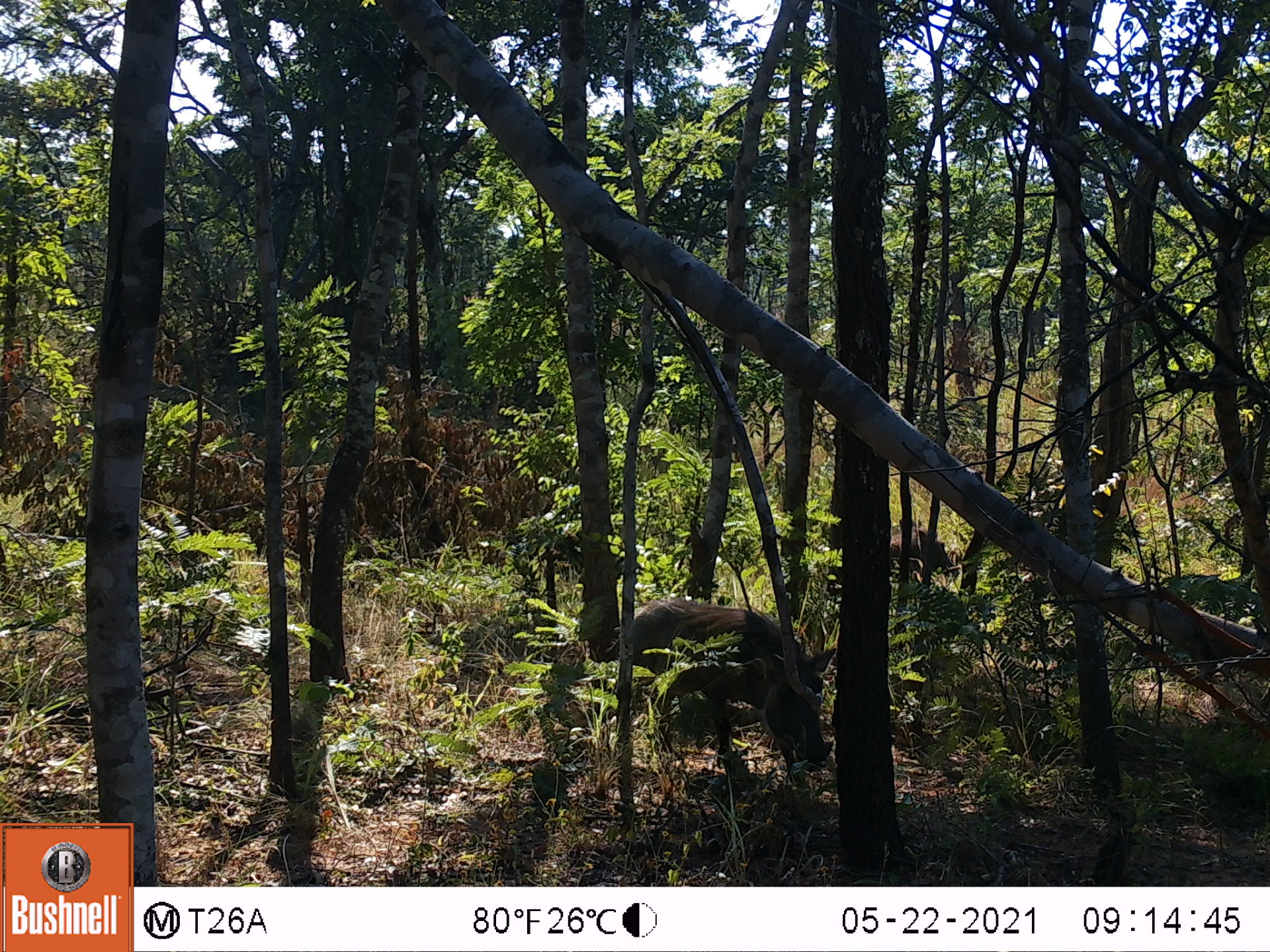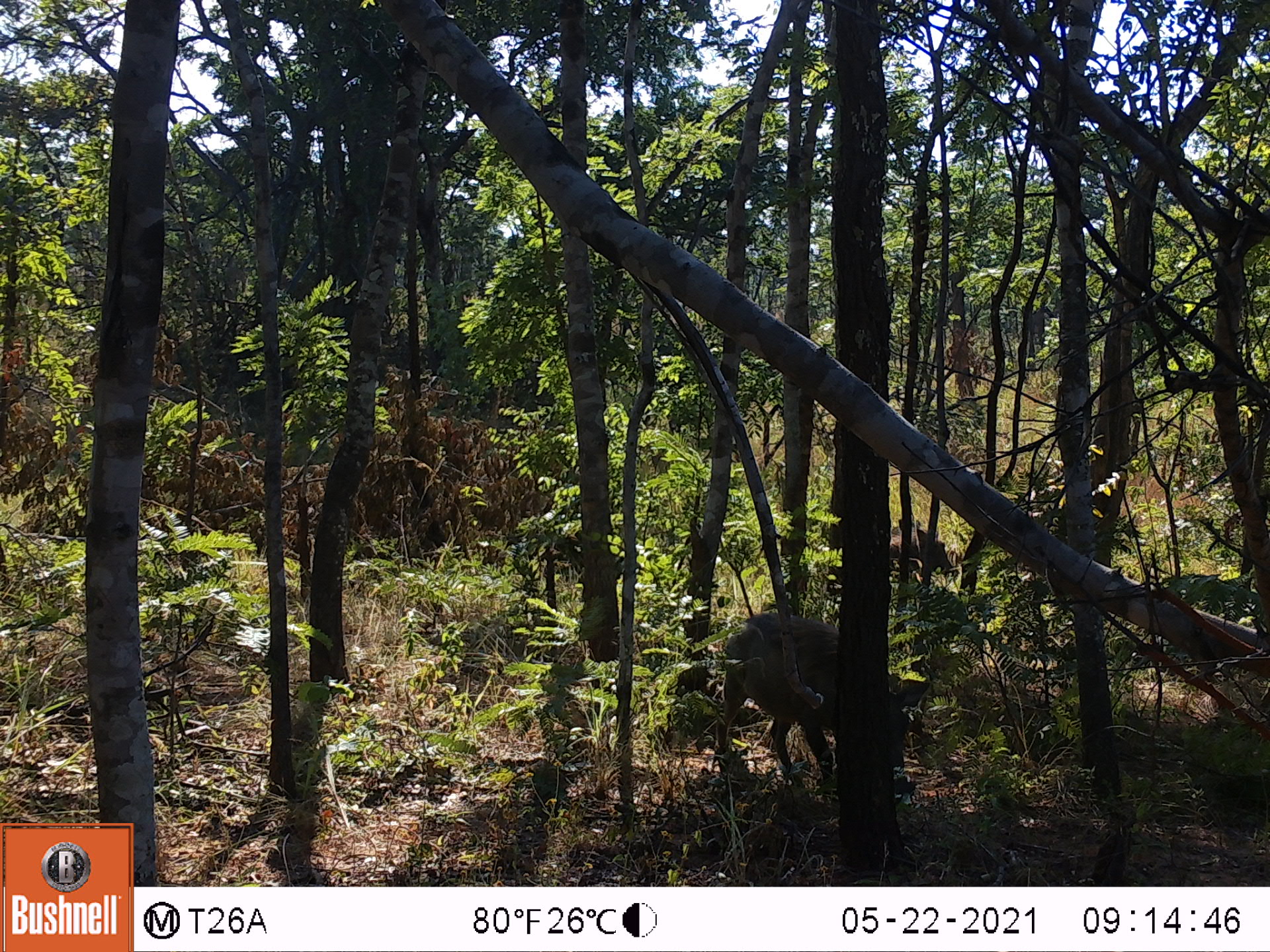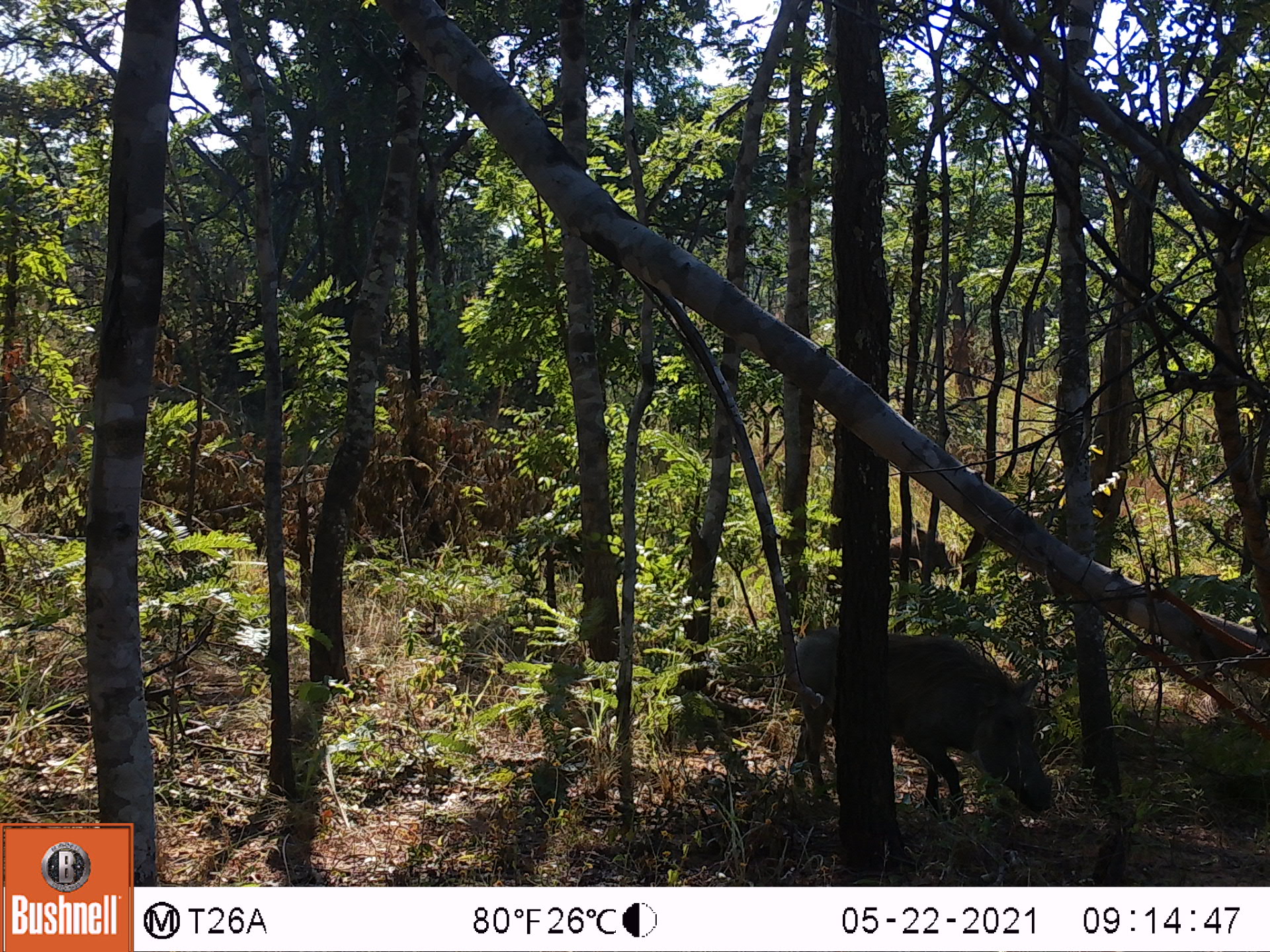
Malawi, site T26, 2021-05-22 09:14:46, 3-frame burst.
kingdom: Animalia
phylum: Chordata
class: Mammalia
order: Artiodactyla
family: Suidae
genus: Phacochoerus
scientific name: Phacochoerus africanus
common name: common warthog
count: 1